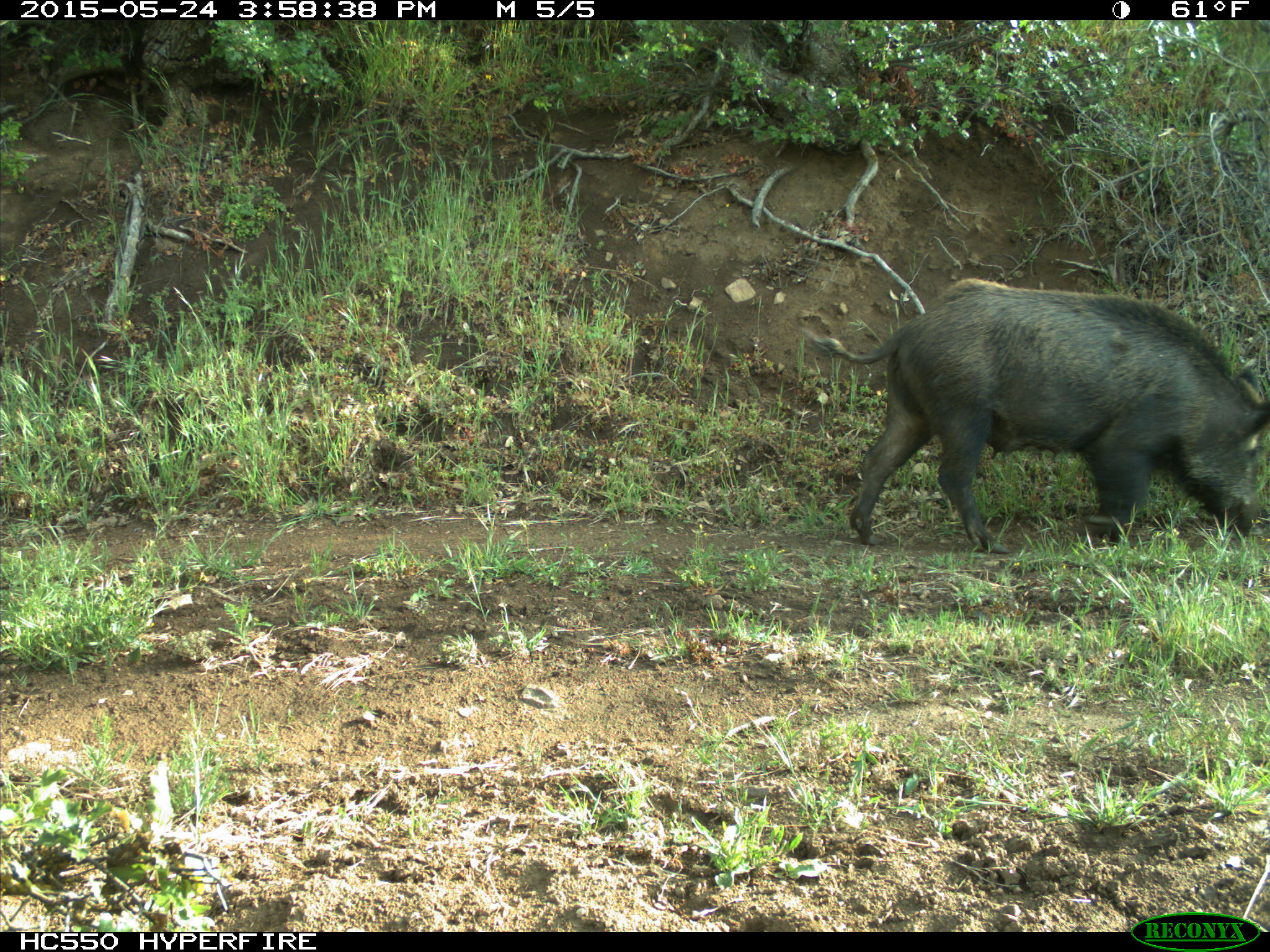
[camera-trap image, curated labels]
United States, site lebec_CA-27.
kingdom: Animalia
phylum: Chordata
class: Mammalia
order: Artiodactyla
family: Suidae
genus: Sus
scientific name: Sus scrofa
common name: wild boar